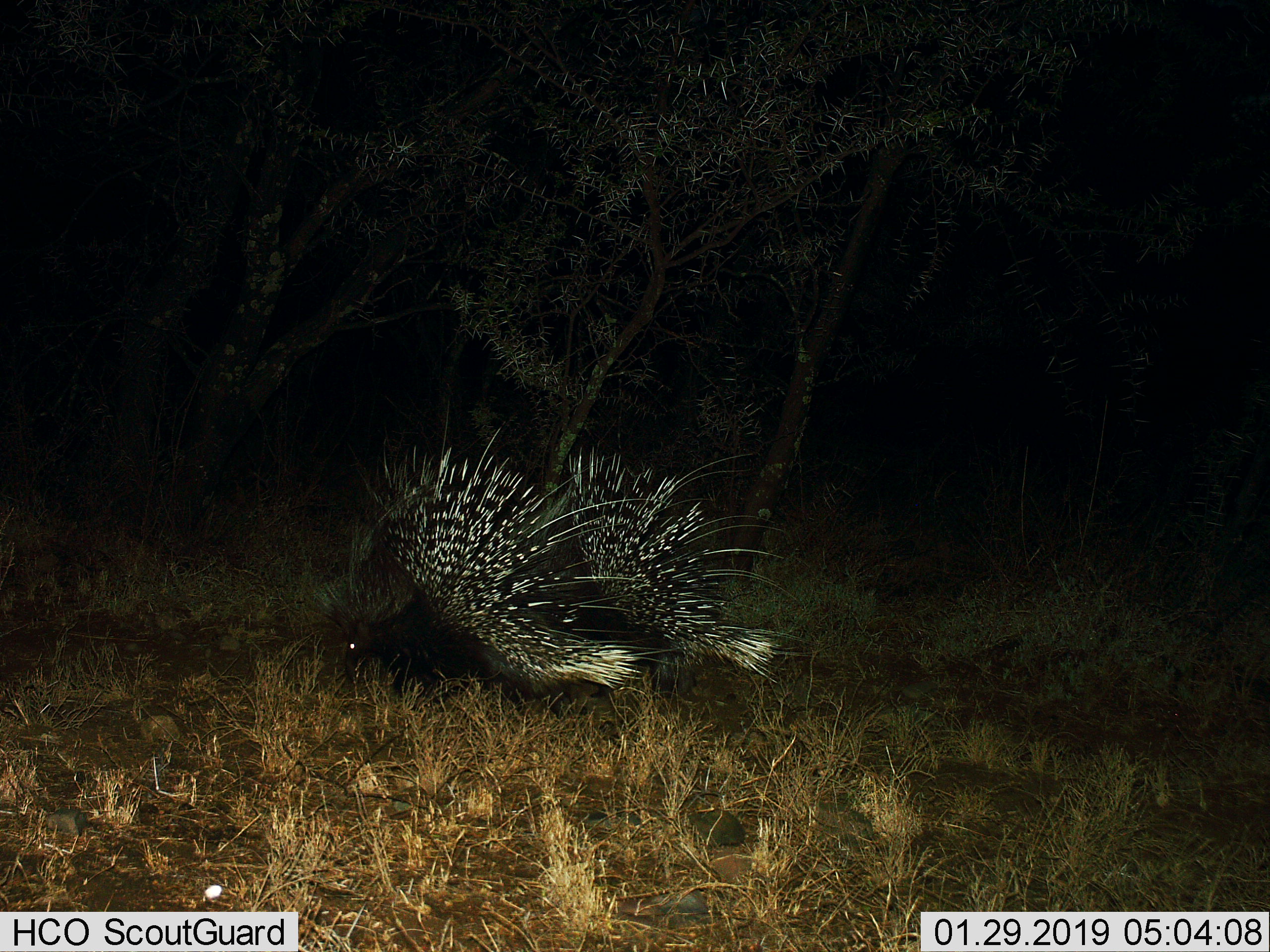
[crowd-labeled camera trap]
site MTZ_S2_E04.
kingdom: Animalia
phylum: Chordata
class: Mammalia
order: Rodentia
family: Hystricidae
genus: Hystrix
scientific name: Hystrix cristata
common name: crested porcupine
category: porcupine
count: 2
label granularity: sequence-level